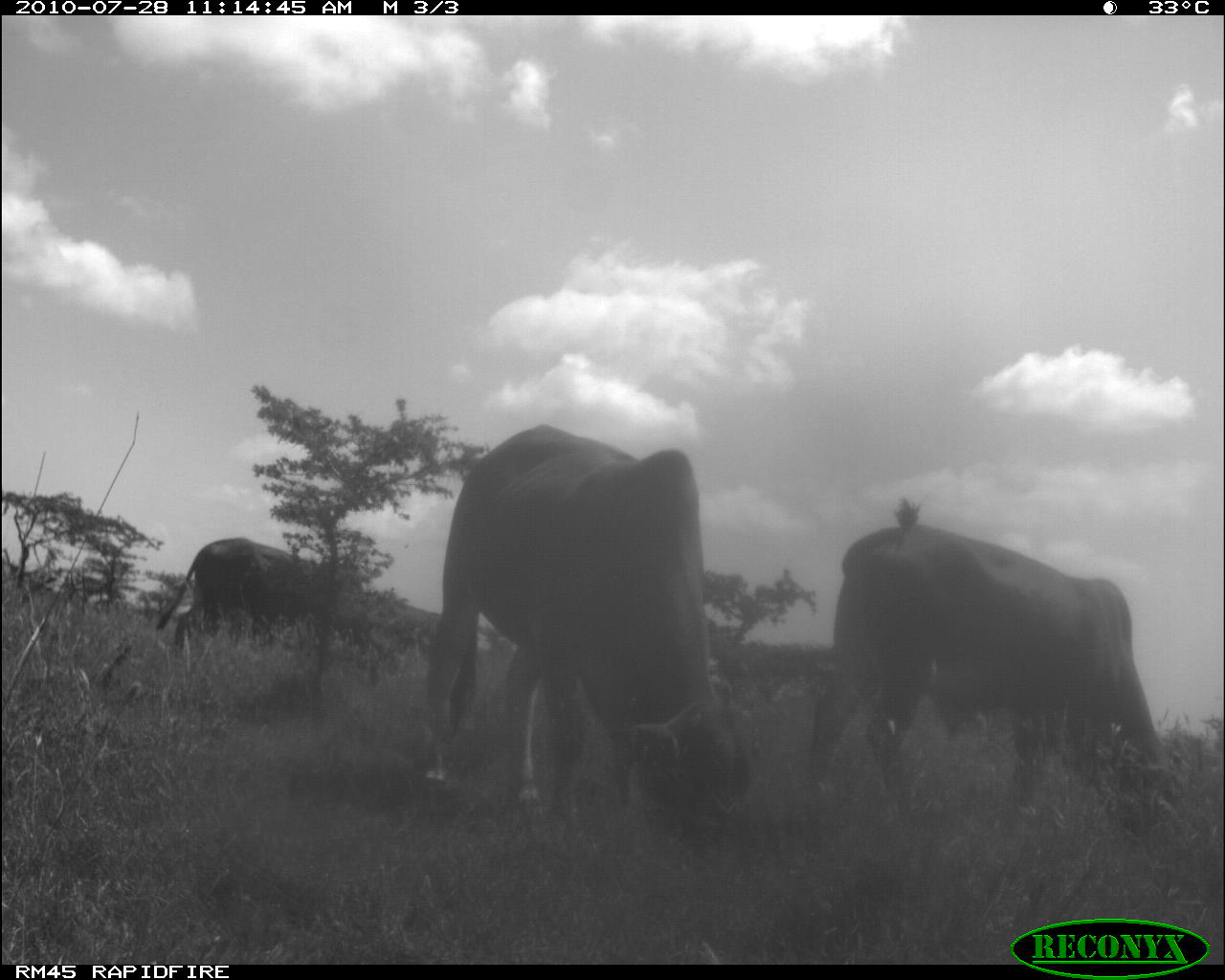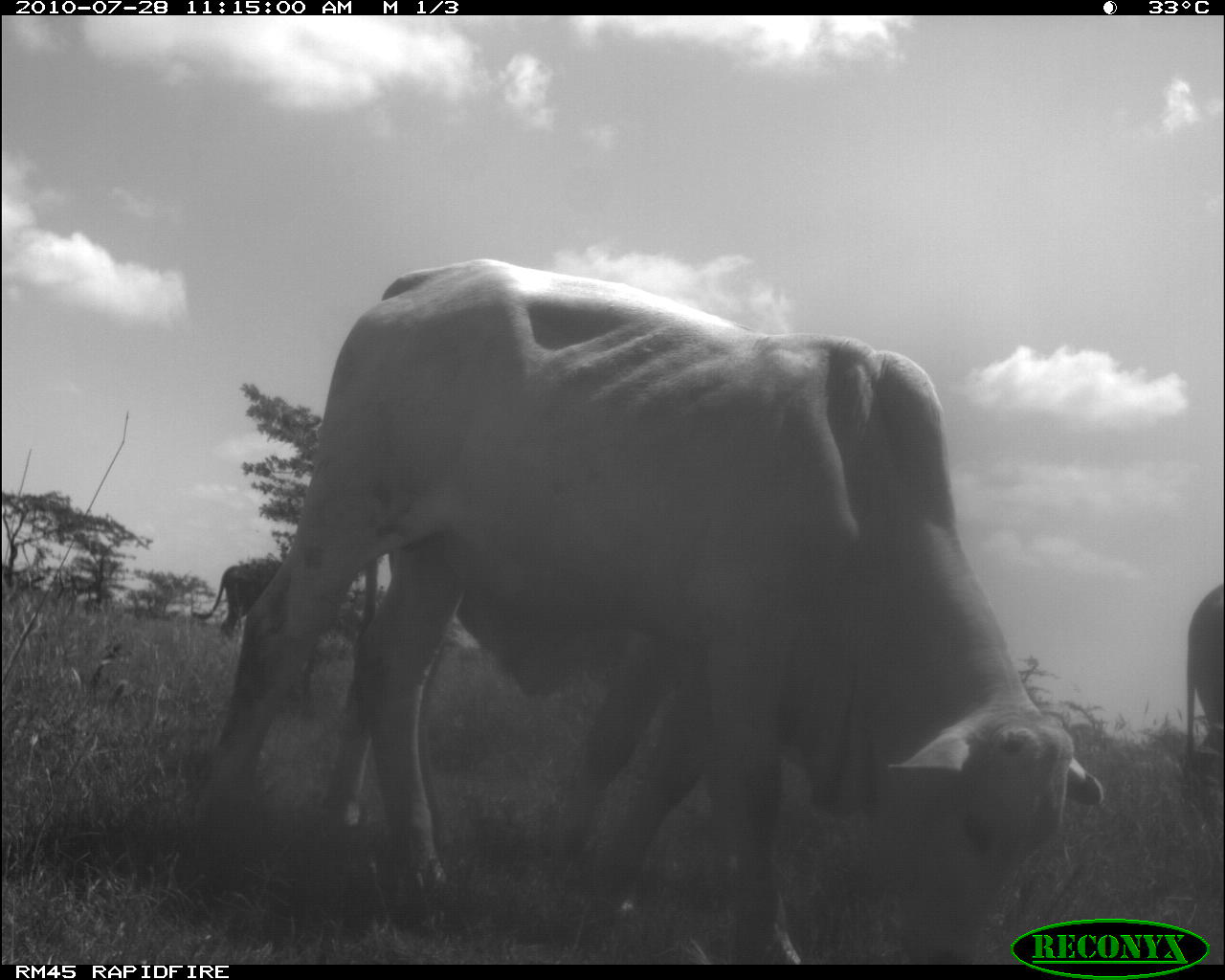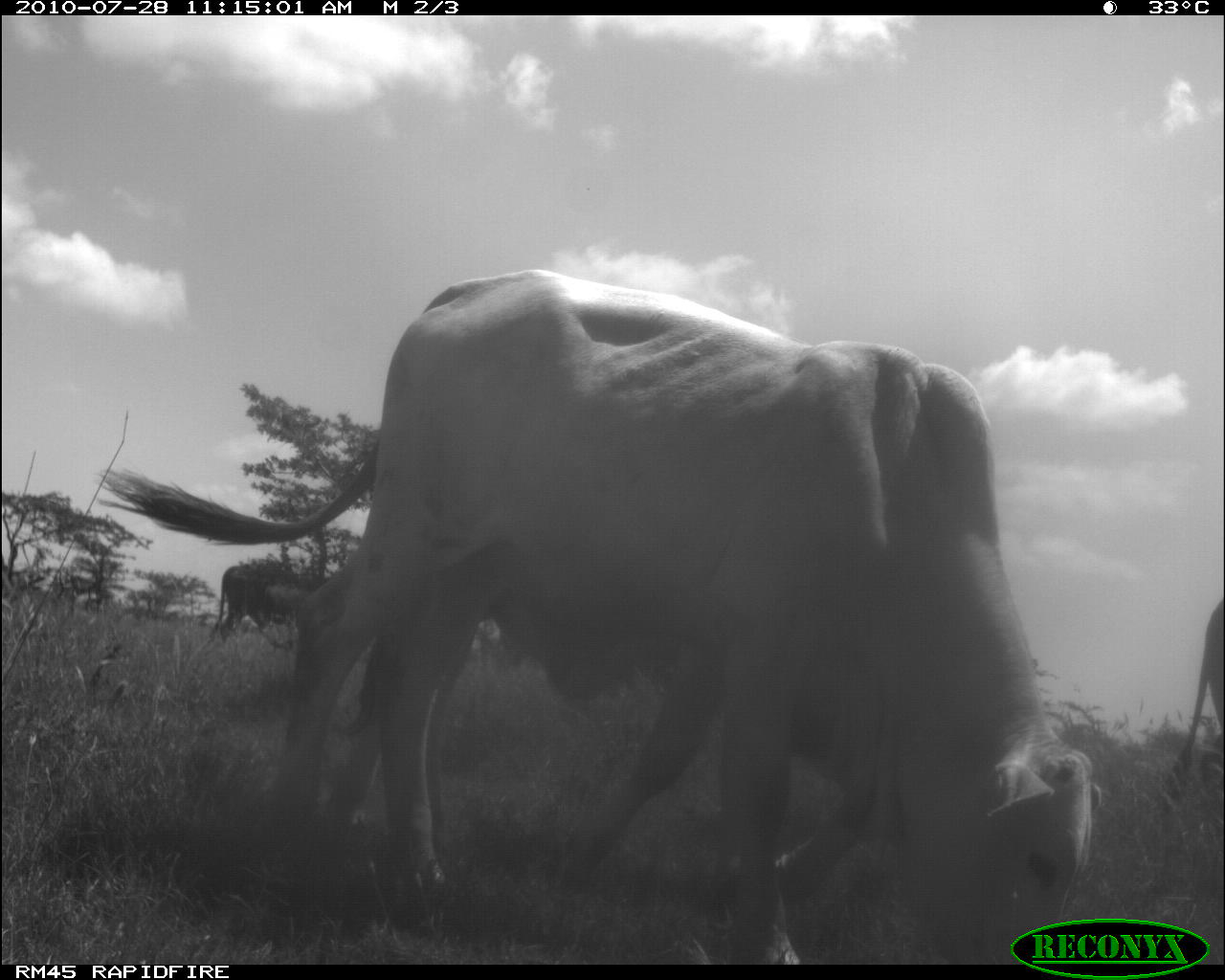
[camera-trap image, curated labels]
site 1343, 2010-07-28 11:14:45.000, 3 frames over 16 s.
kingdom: Animalia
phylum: Chordata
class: Mammalia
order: Artiodactyla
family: Bovidae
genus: Bos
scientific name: Bos taurus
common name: domestic cattle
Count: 3.